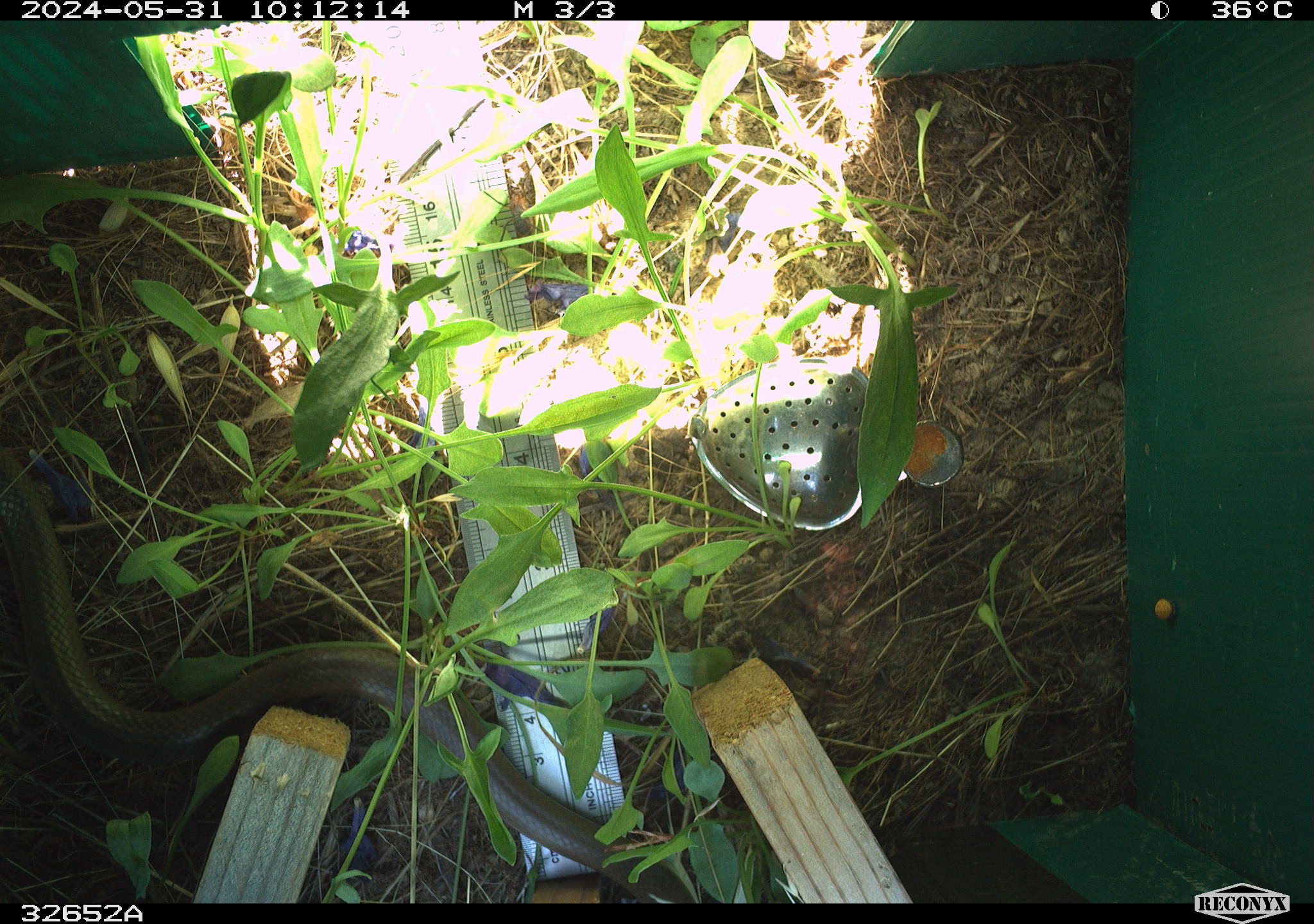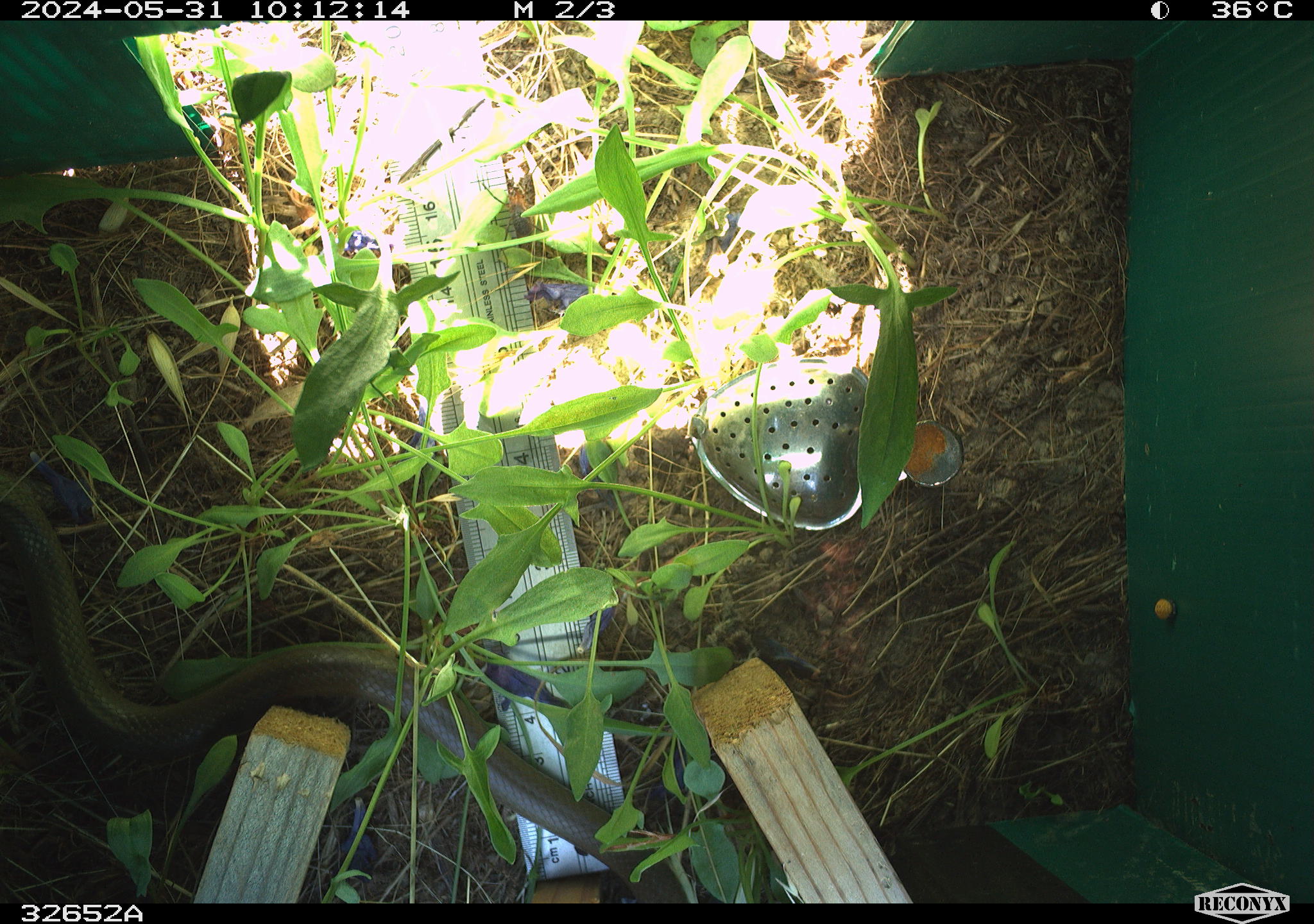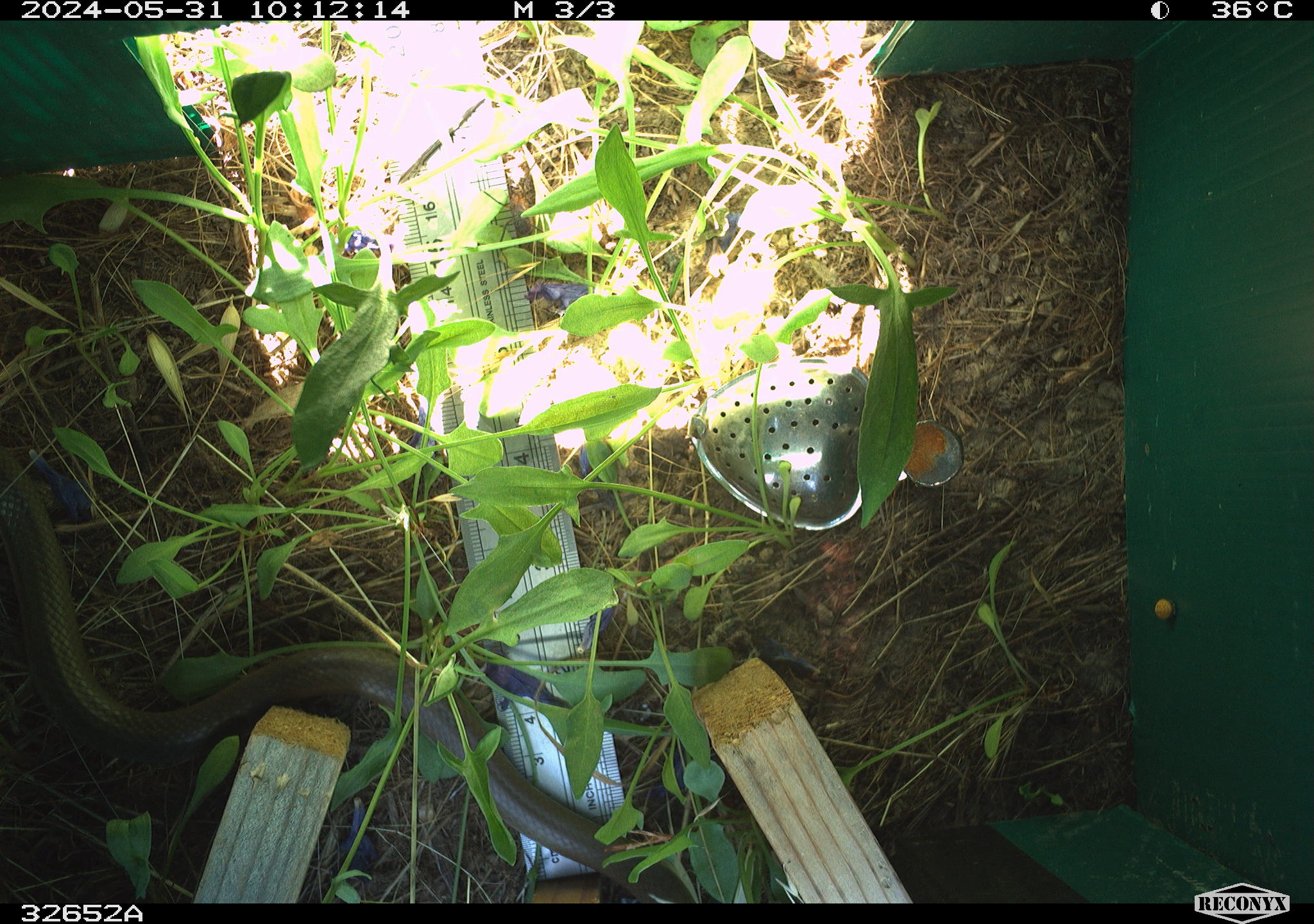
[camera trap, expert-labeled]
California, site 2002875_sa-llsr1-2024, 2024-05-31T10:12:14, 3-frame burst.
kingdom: Animalia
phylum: Chordata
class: Reptilia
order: Squamata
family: Colubridae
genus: Coluber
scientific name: Coluber constrictor mormon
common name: western yellow-bellied racer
Western yellow-bellied racer (Coluber constrictor mormon).